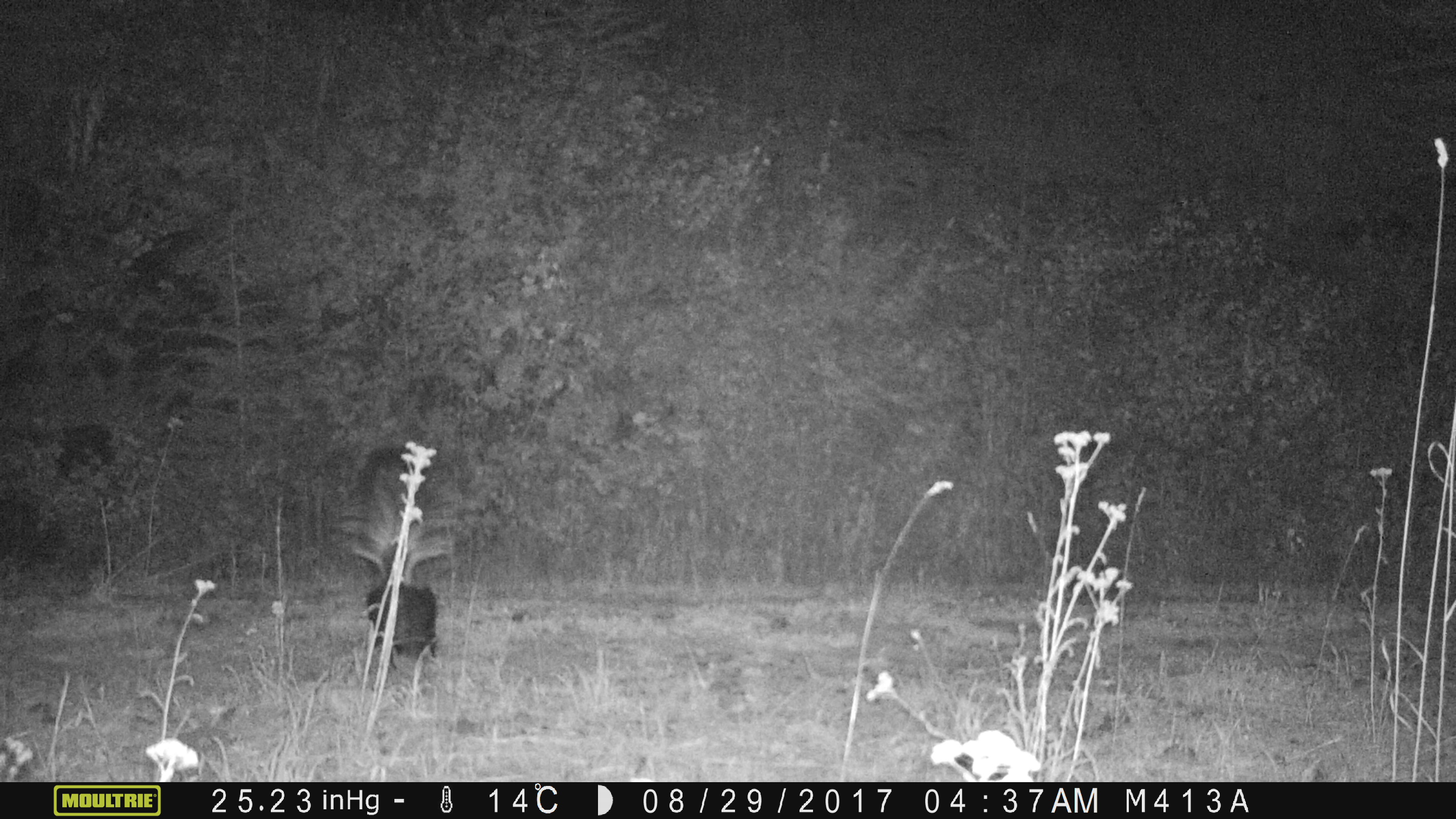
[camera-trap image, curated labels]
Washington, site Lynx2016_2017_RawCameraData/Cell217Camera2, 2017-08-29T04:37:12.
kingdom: Animalia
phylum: Chordata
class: Mammalia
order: Carnivora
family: Mephitidae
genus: Mephitis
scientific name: Mephitis mephitis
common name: striped skunk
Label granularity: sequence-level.